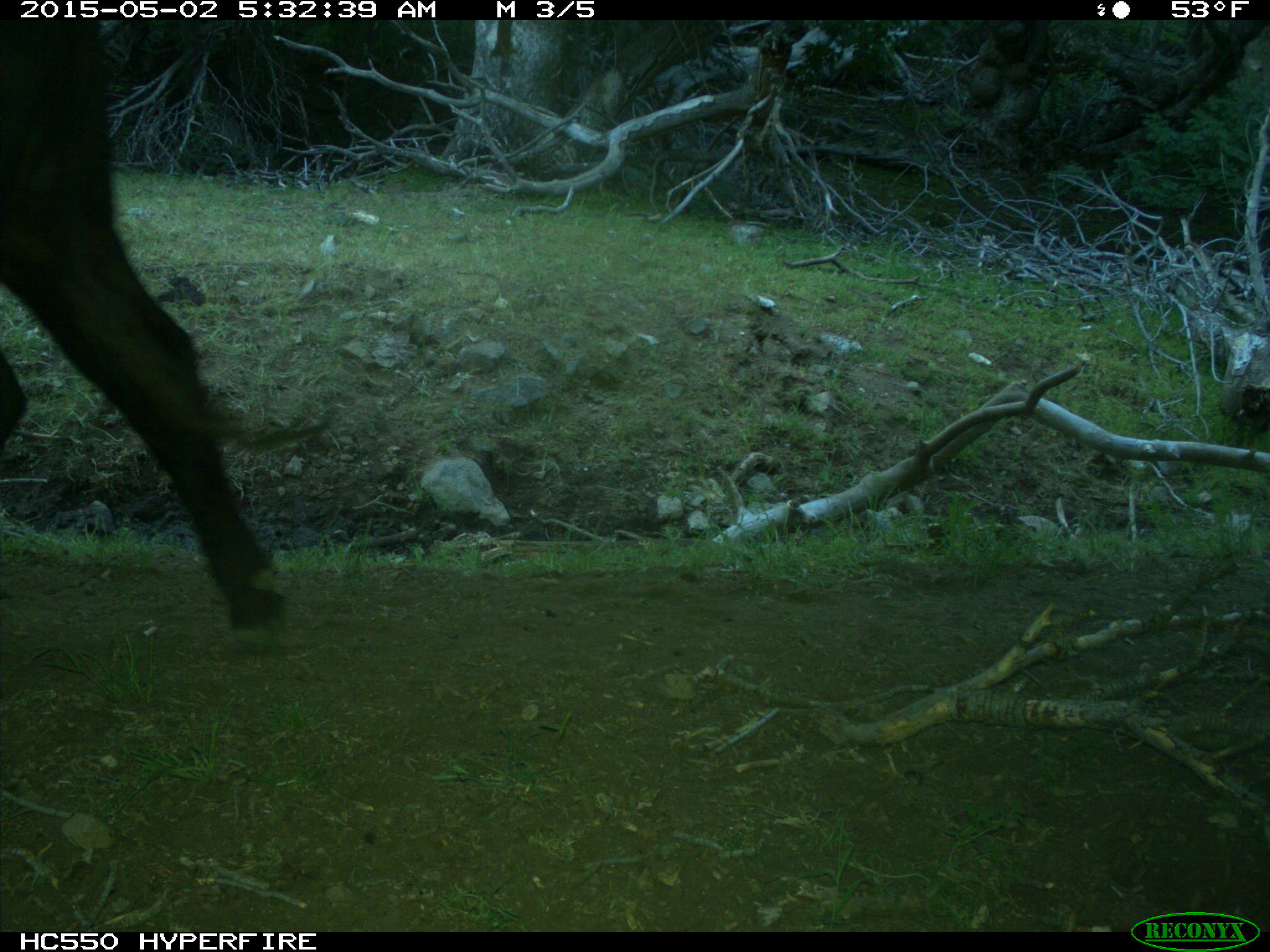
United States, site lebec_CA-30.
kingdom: Animalia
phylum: Chordata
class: Mammalia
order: Artiodactyla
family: Bovidae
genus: Bos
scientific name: Bos taurus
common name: domestic cow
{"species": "Bos taurus (domestic cow)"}